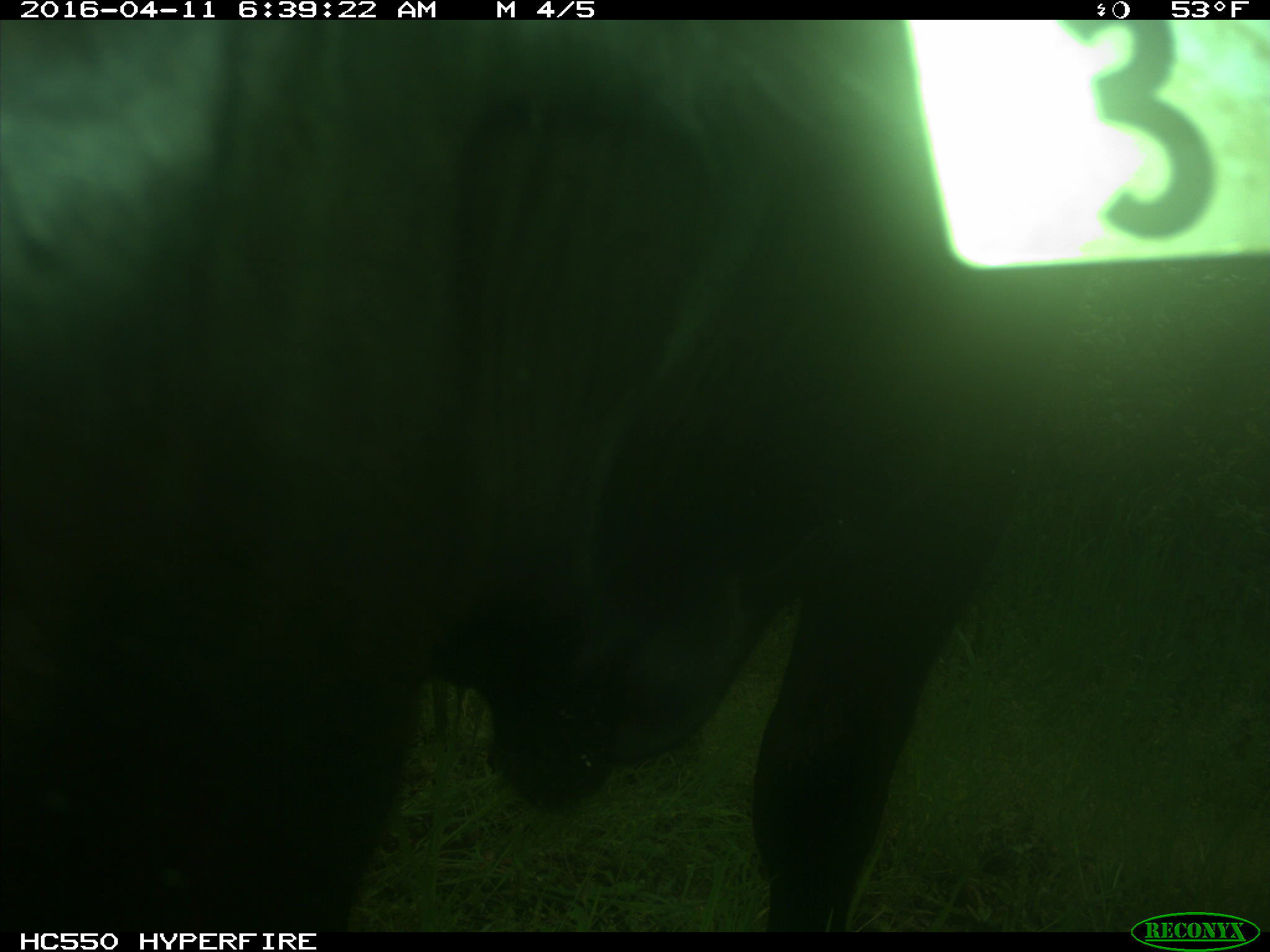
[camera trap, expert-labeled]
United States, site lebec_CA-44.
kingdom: Animalia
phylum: Chordata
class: Mammalia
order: Artiodactyla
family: Bovidae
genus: Bos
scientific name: Bos taurus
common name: domestic cow